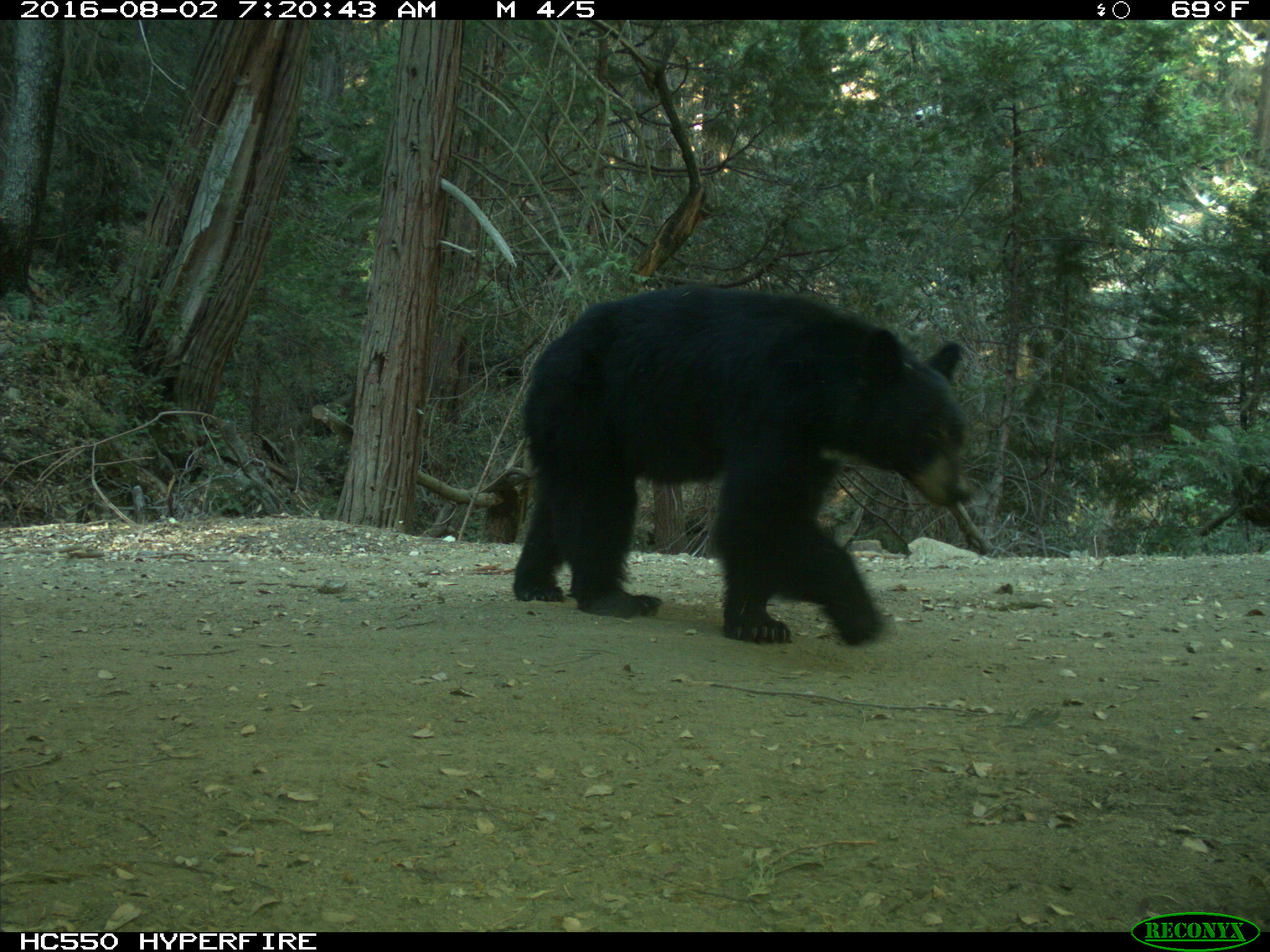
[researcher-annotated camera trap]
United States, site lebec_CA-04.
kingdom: Animalia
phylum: Chordata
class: Mammalia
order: Carnivora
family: Ursidae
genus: Ursus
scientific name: Ursus americanus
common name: american black bear